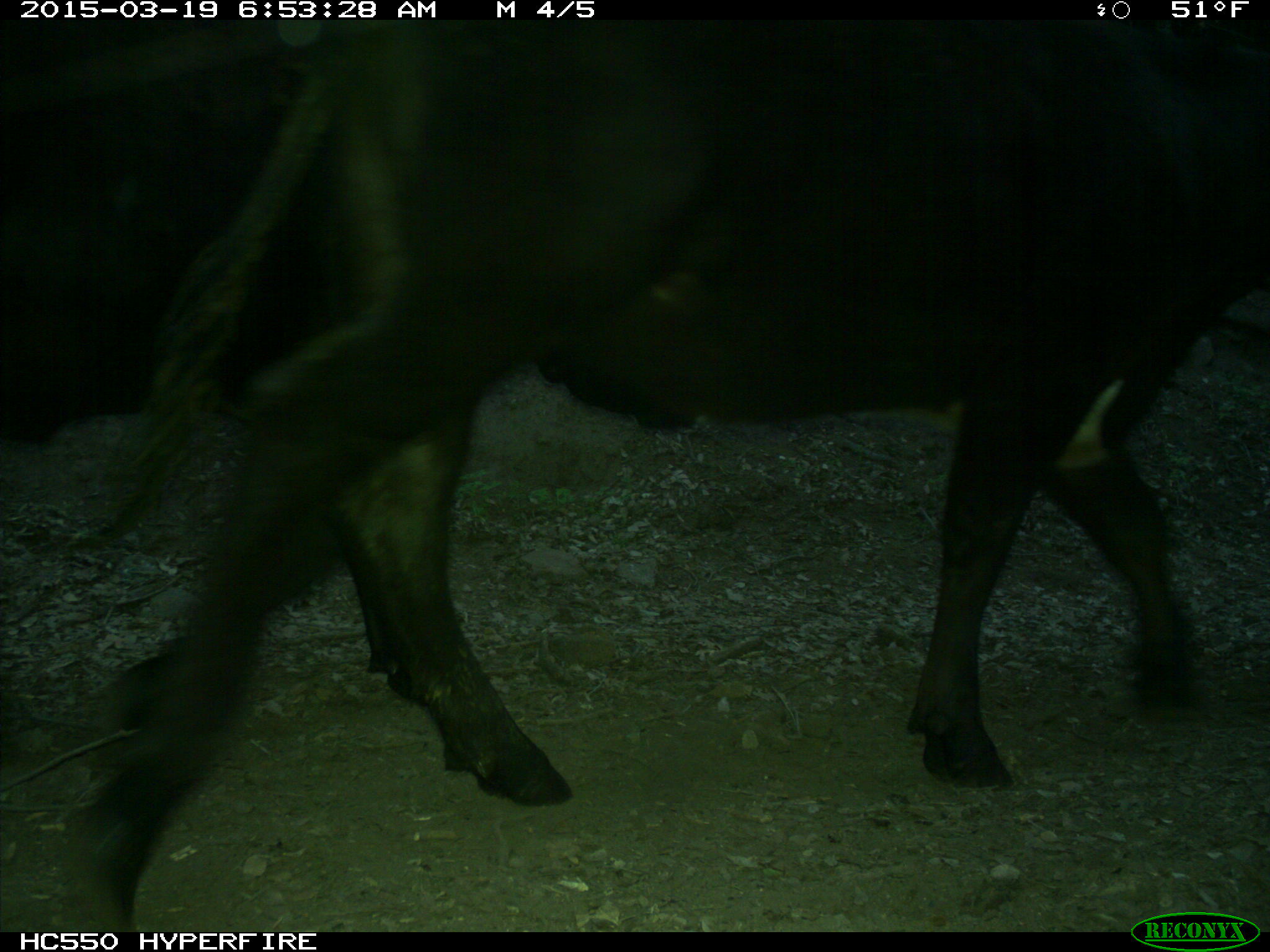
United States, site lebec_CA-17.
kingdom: Animalia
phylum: Chordata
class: Mammalia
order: Artiodactyla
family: Bovidae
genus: Bos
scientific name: Bos taurus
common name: domestic cow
Bos taurus (domestic cow).